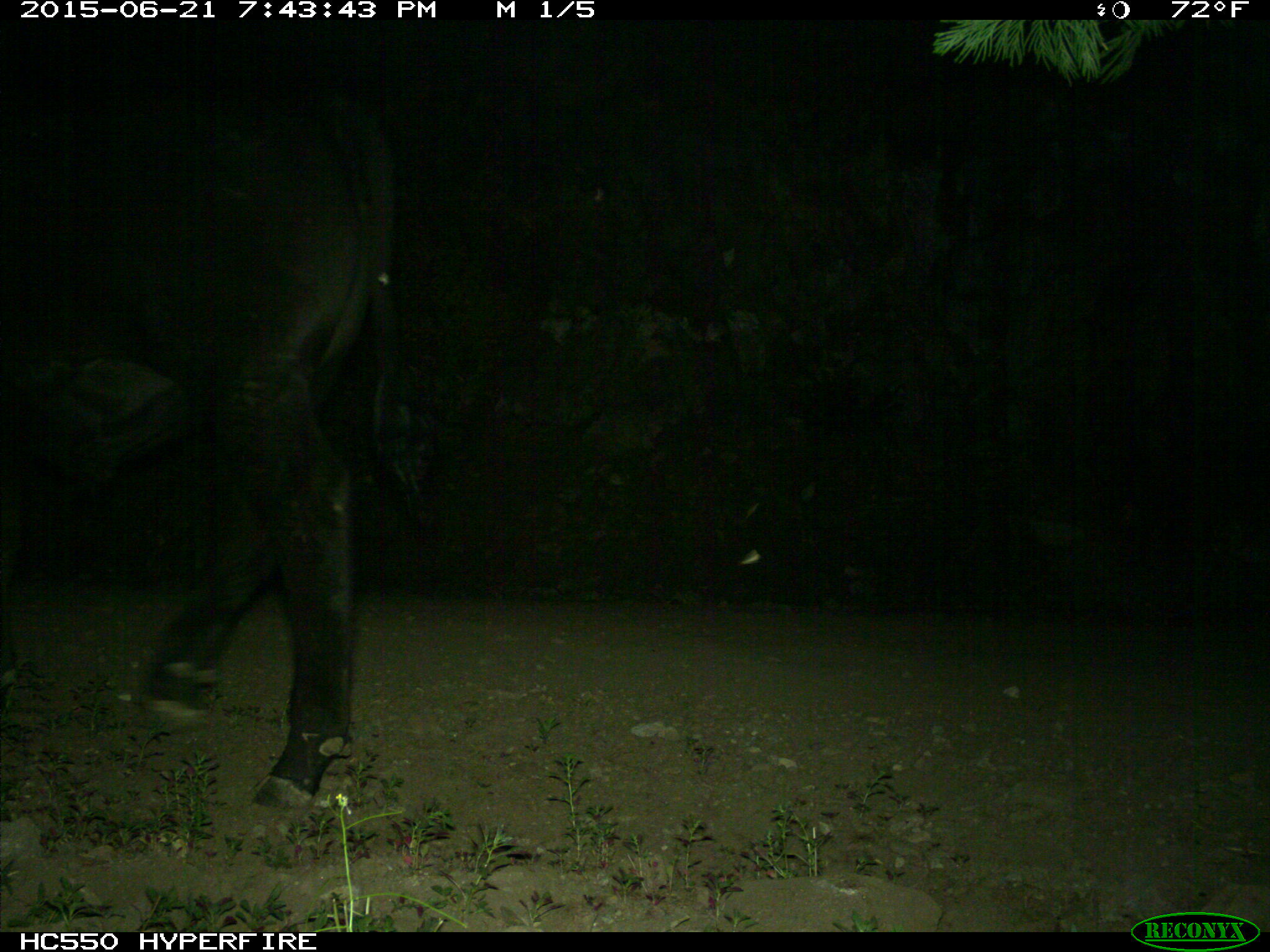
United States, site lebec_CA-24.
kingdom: Animalia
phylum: Chordata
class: Mammalia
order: Artiodactyla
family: Bovidae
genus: Bos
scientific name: Bos taurus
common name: domestic cow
Bos taurus (domestic cow).